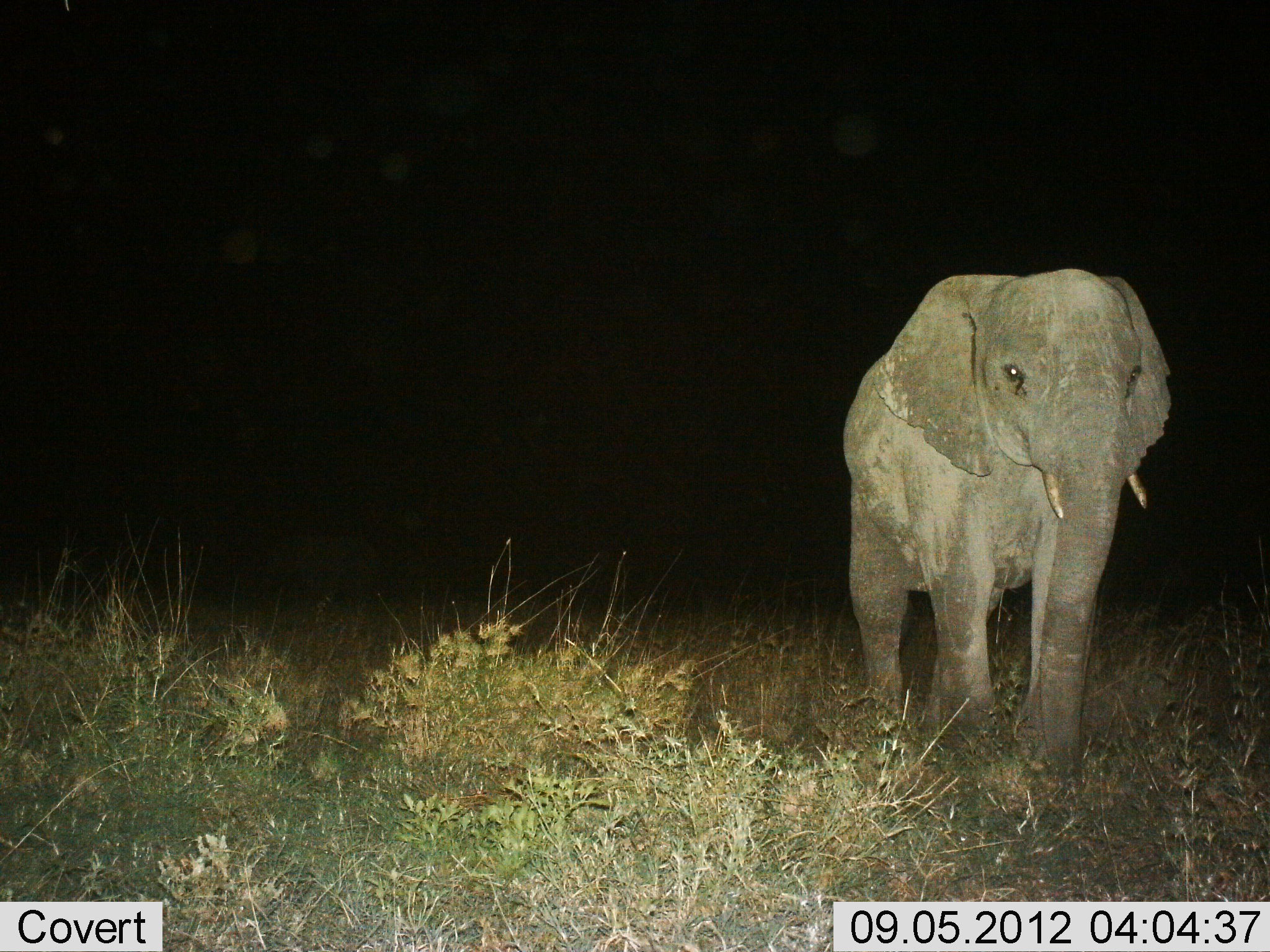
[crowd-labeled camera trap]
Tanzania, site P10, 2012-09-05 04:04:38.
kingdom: Animalia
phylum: Chordata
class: Mammalia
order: Proboscidea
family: Elephantidae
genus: Loxodonta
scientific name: Loxodonta africana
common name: african bush elephant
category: elephant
Elephant (african bush elephant) (Loxodonta africana), count 1. Behavior (volunteer vote fractions): standing 55%, resting 0%, moving 45%, interacting 0%. Young present (vote fraction): 45%. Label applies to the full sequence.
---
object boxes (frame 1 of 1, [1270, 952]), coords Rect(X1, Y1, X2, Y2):
animal: Rect(842, 269, 1172, 783)